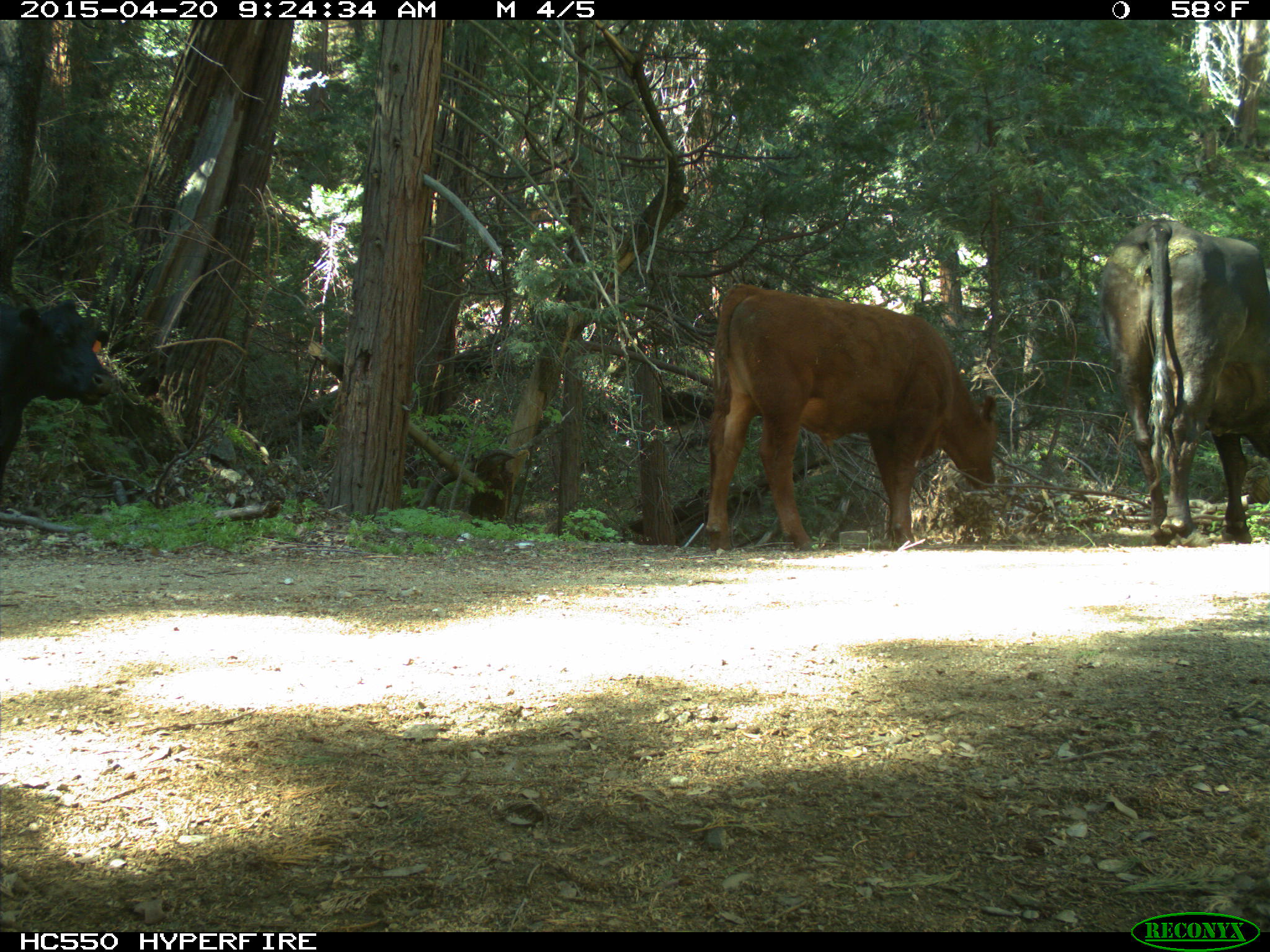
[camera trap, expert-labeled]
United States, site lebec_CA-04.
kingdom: Animalia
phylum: Chordata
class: Mammalia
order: Artiodactyla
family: Bovidae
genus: Bos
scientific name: Bos taurus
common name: domestic cow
Bos taurus (domestic cow).